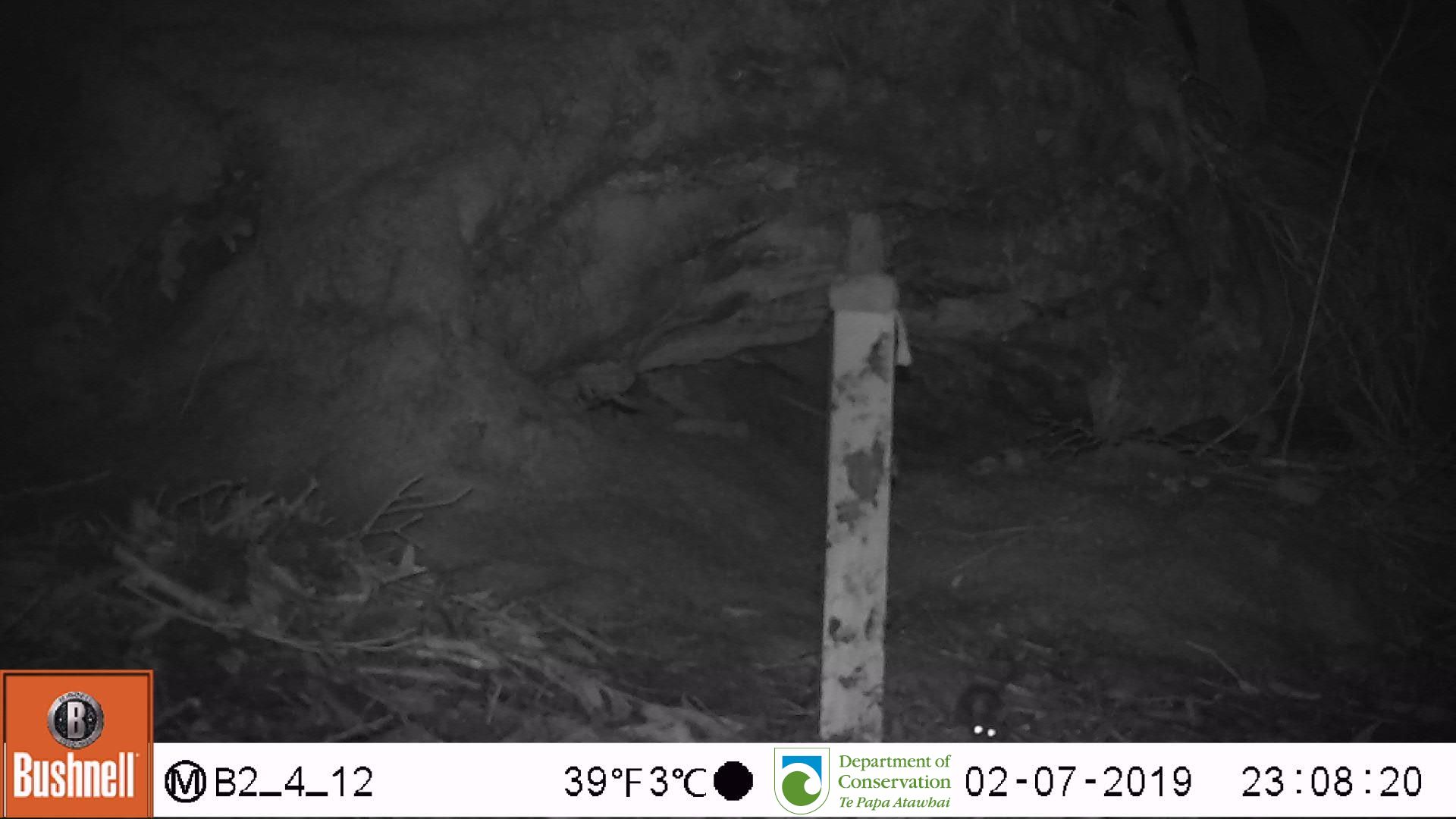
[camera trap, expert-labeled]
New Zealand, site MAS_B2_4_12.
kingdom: Animalia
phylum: Chordata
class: Mammalia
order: Rodentia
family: Muridae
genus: Mus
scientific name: Mus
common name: mouse